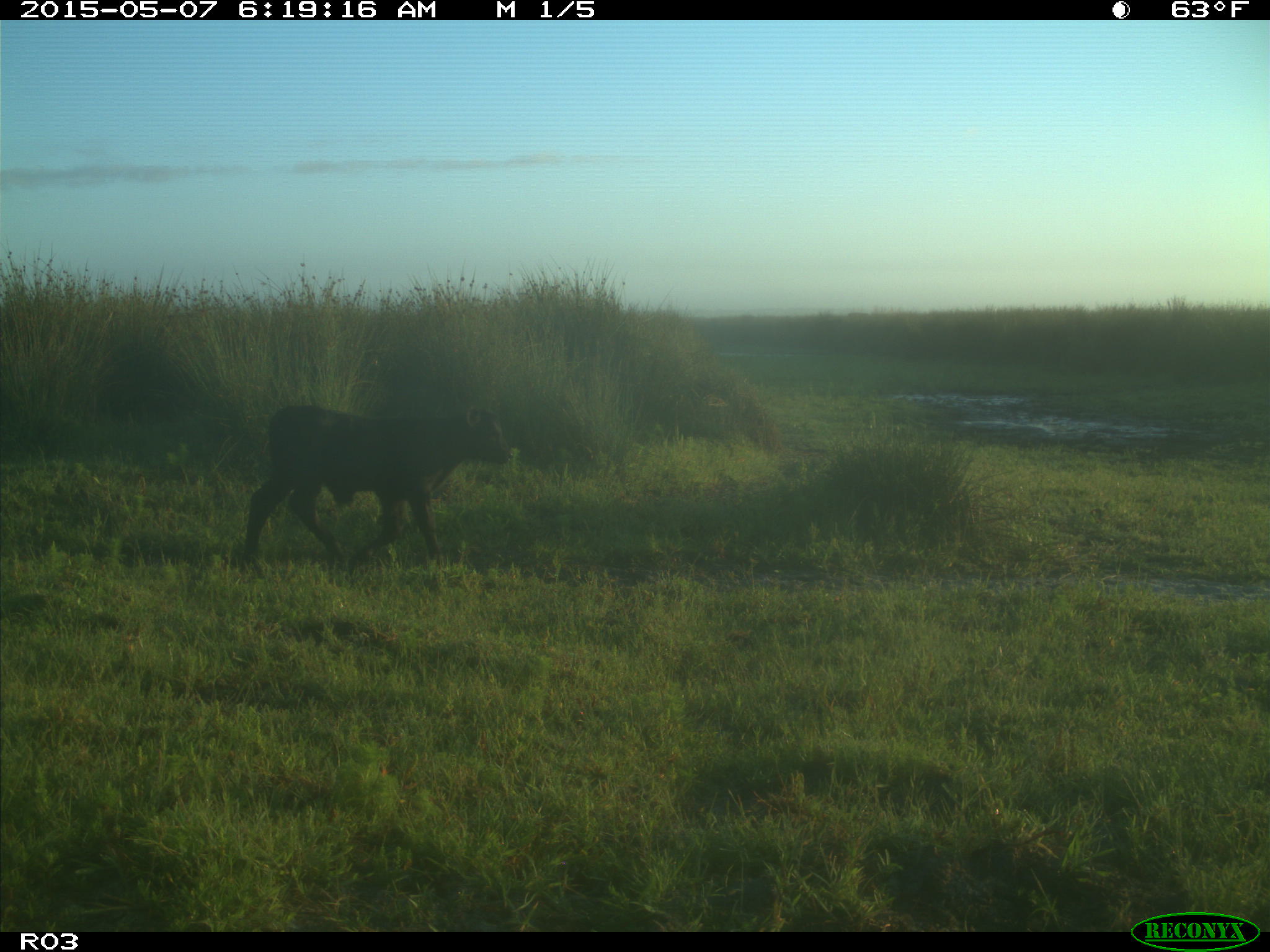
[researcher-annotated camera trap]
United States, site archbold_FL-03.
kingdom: Animalia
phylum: Chordata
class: Mammalia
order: Artiodactyla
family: Bovidae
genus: Bos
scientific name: Bos taurus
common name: domestic cow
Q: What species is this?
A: Bos taurus (domestic cow).